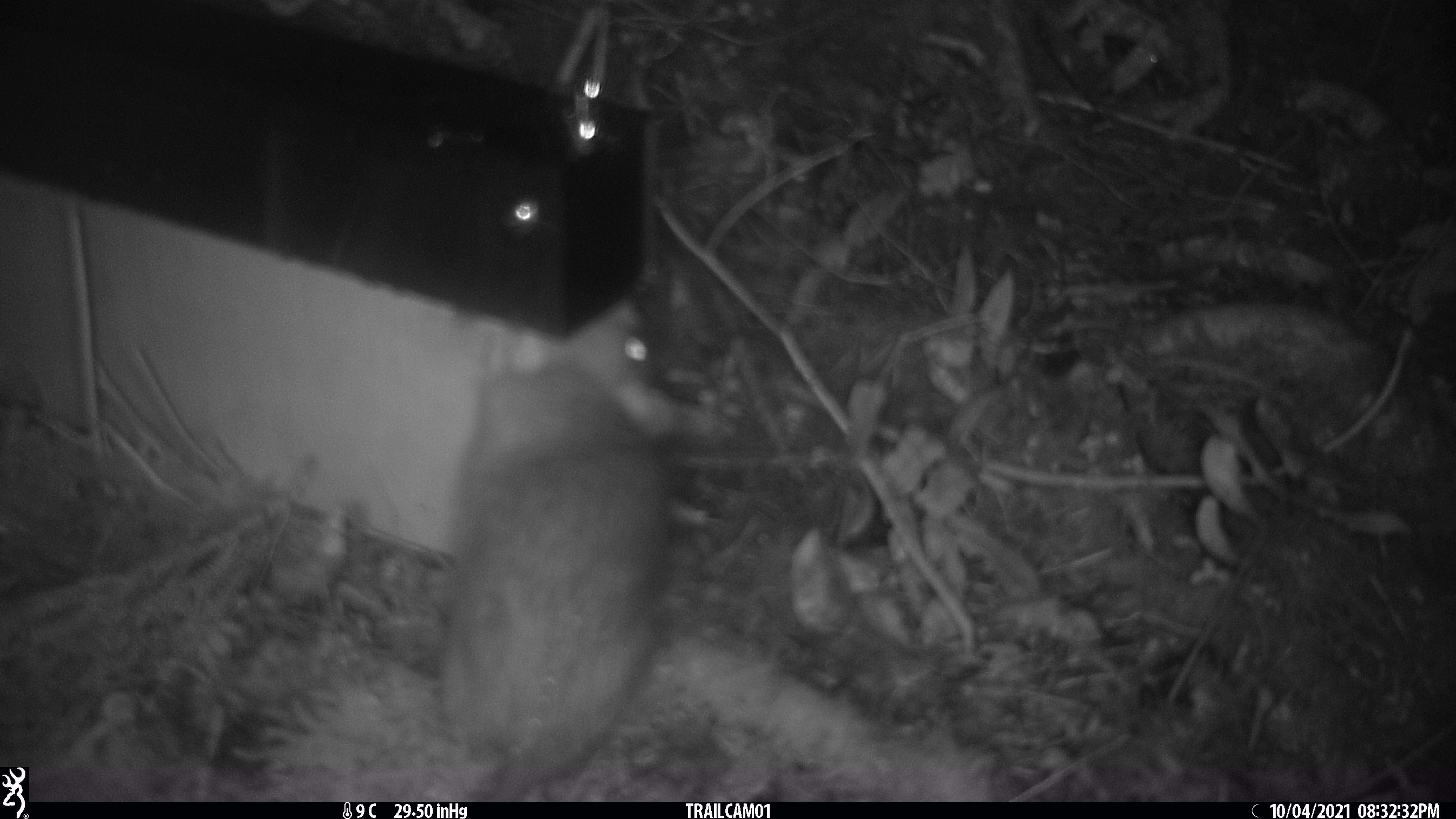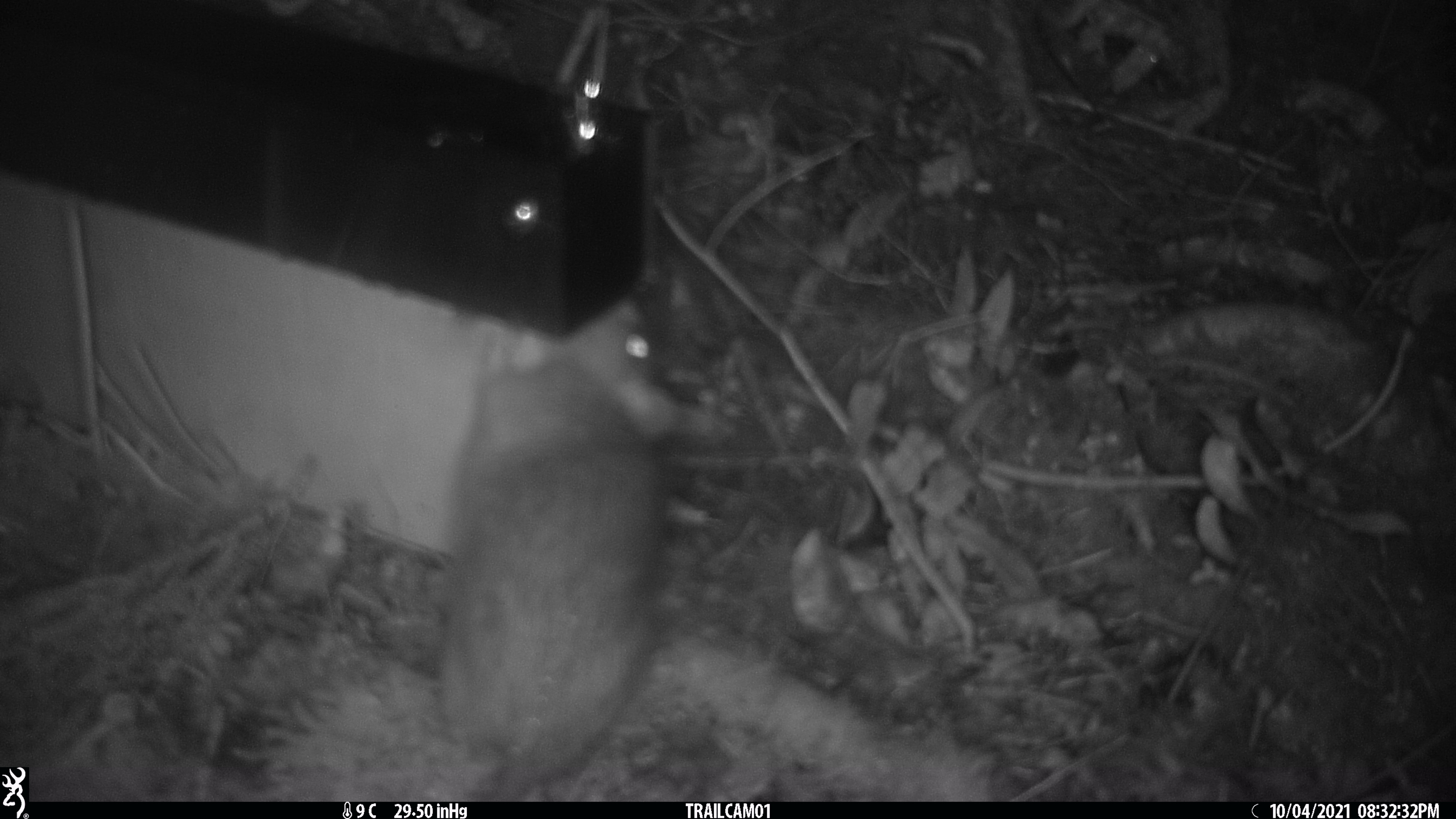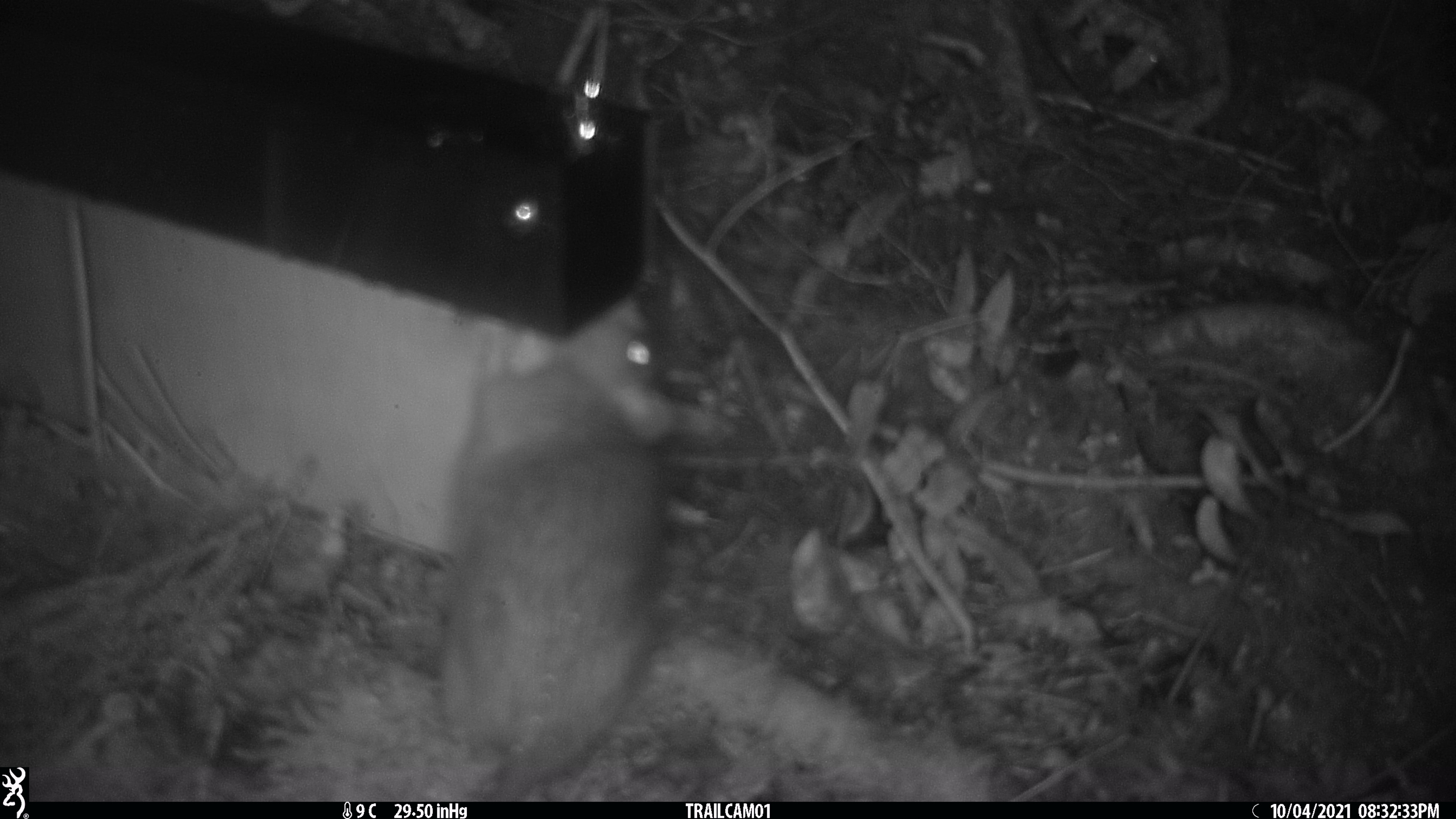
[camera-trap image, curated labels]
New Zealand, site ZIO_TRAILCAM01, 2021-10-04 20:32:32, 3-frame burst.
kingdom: Animalia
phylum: Chordata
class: Mammalia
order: Rodentia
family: Muridae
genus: Rattus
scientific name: Rattus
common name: rat